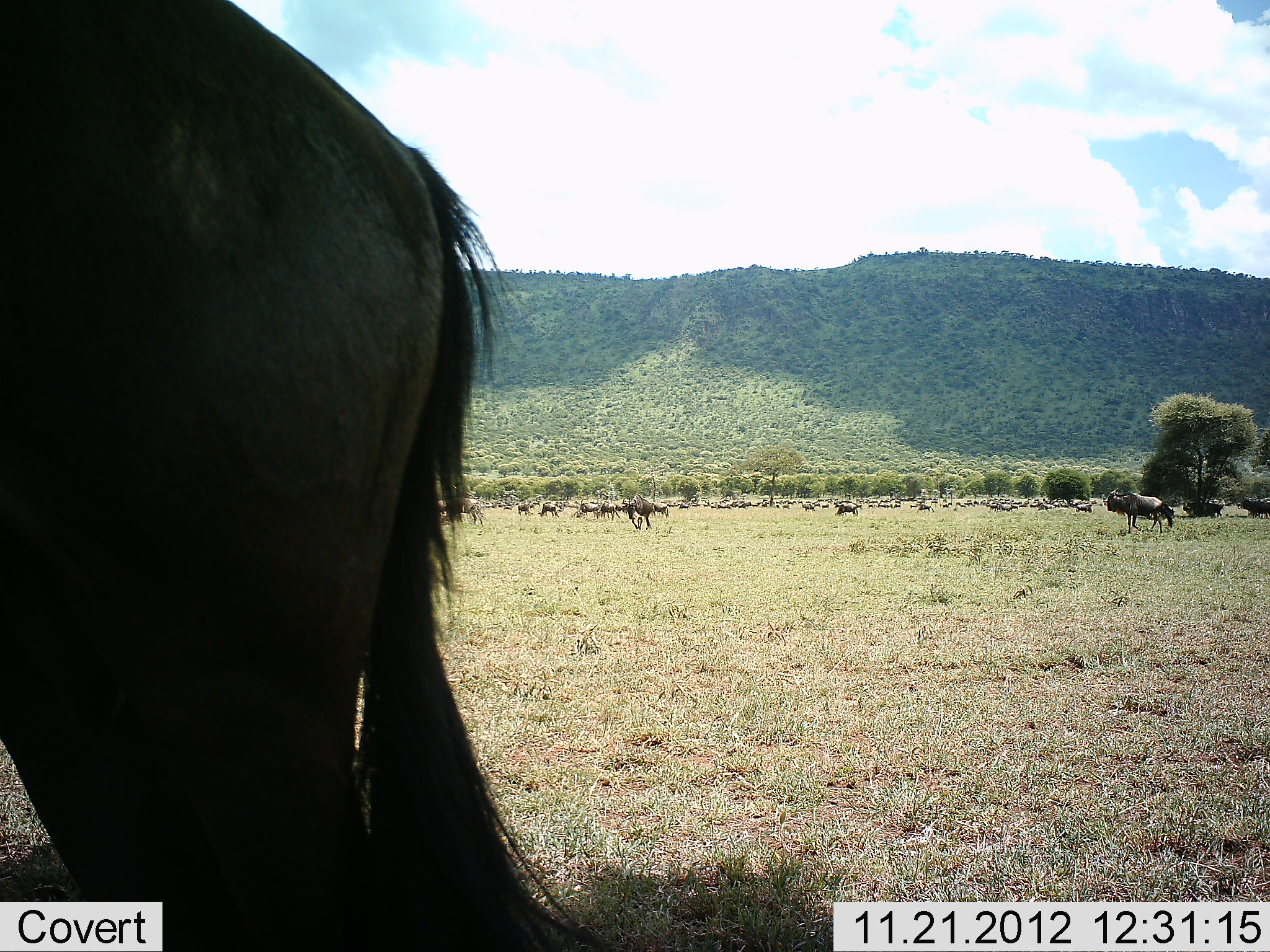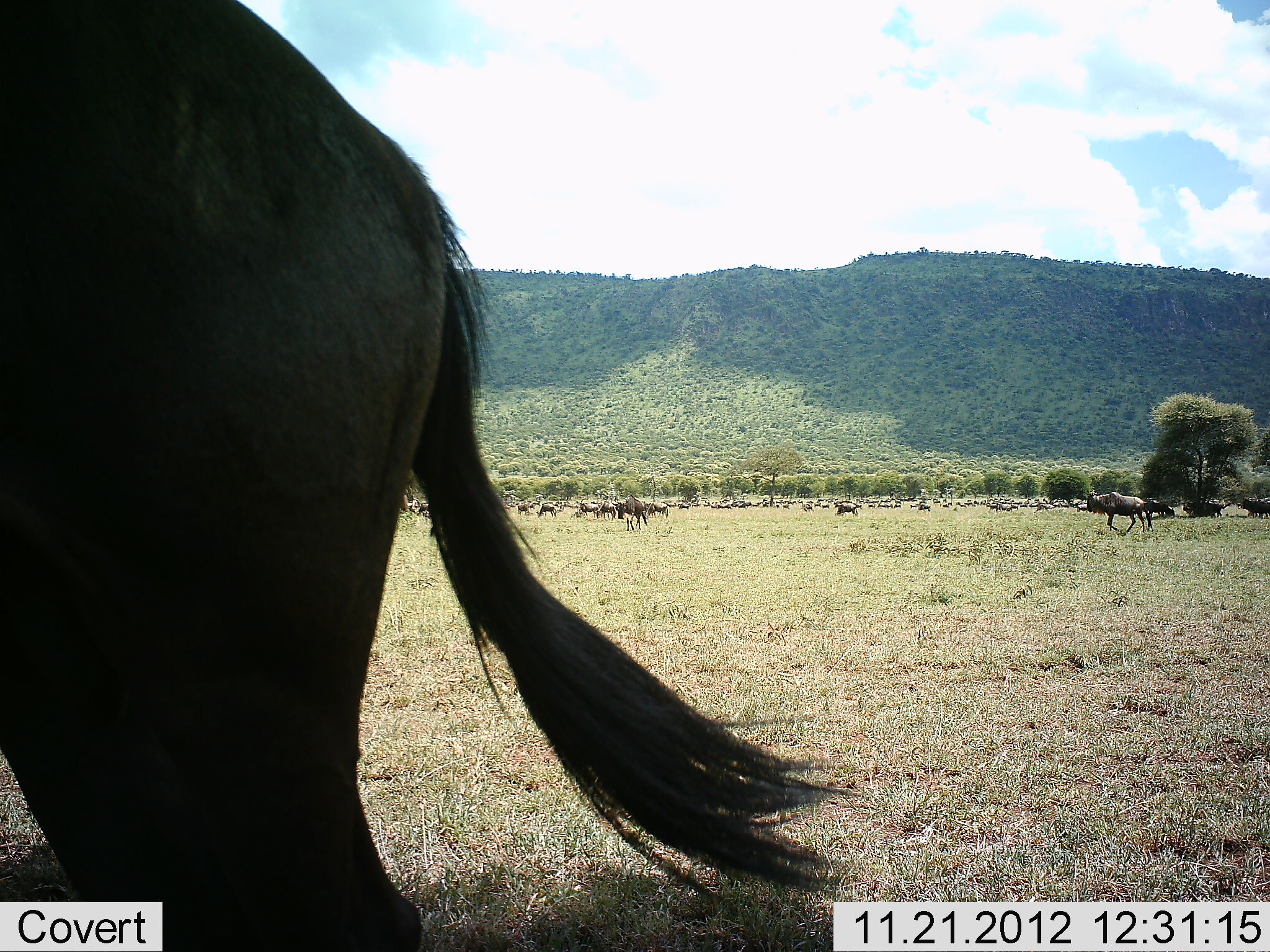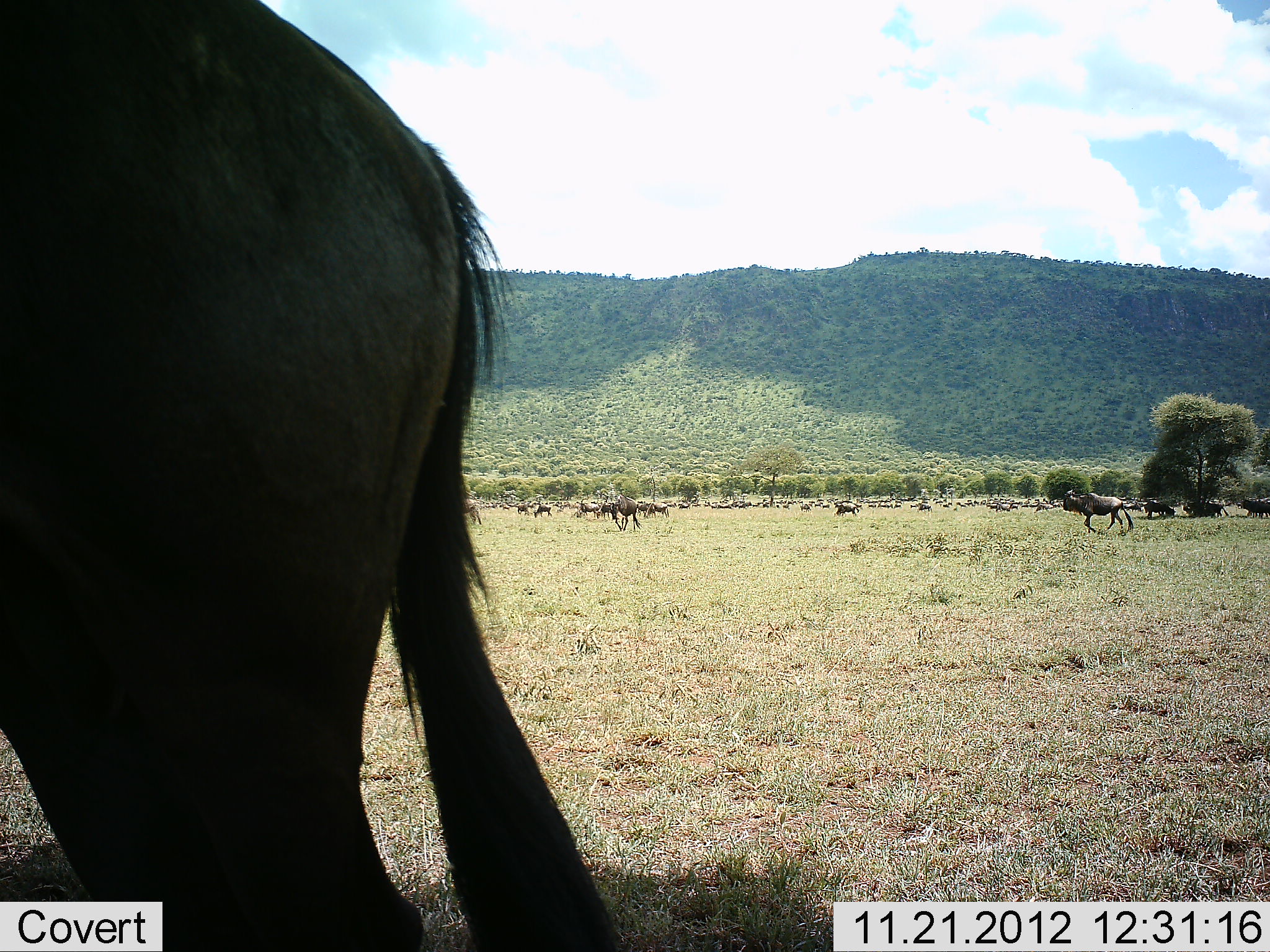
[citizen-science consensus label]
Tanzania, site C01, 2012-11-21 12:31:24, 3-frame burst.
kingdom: Animalia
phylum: Chordata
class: Mammalia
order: Artiodactyla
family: Bovidae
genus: Connochaetes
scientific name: Connochaetes taurinus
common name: blue wildebeest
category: wildebeest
Wildebeest (blue wildebeest) (Connochaetes taurinus), count 11-50. Behavior (volunteer vote fractions): standing 70%, resting 17%, moving 82%, interacting 0%. Young present (vote fraction): 0%. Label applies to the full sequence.